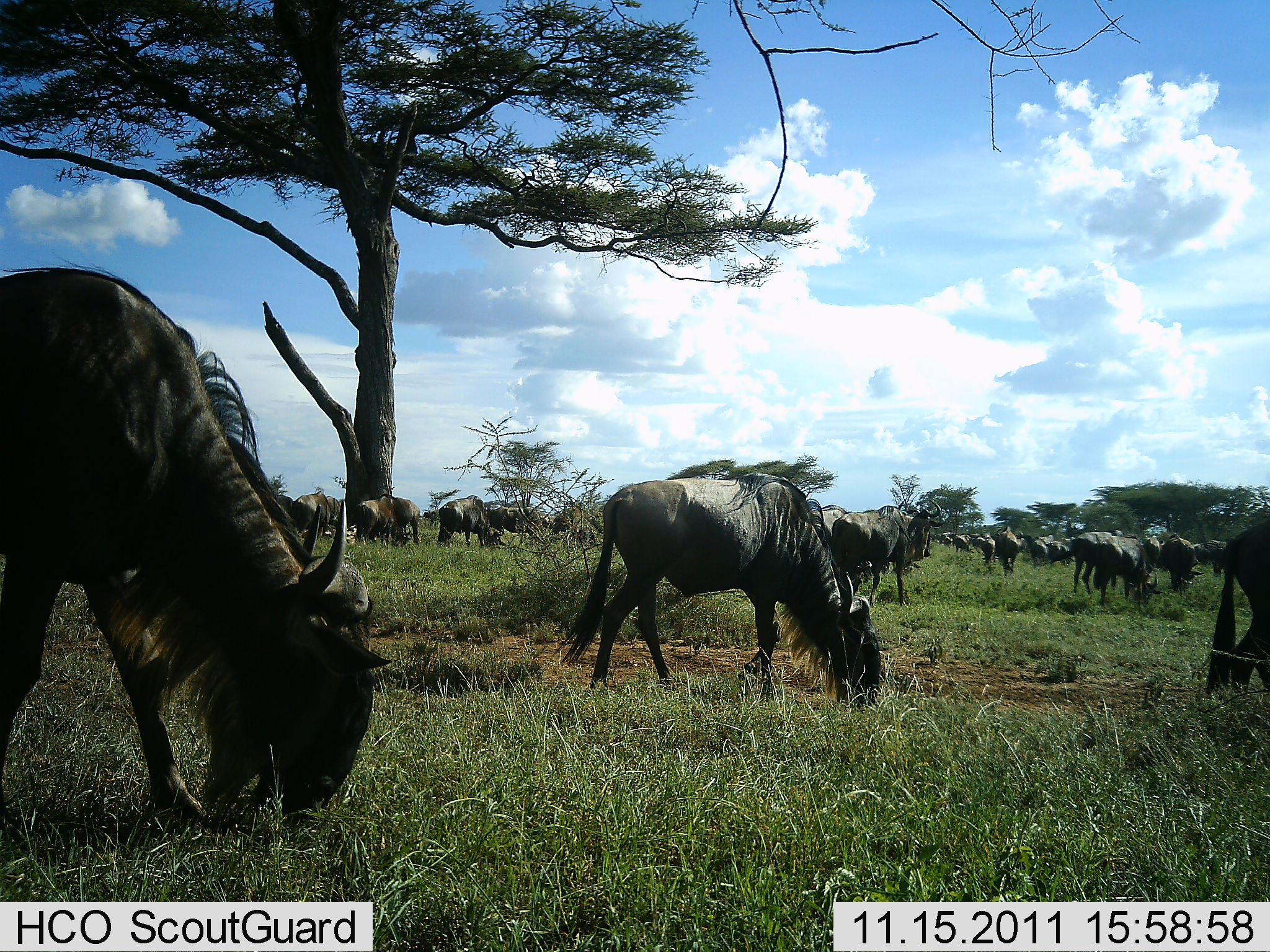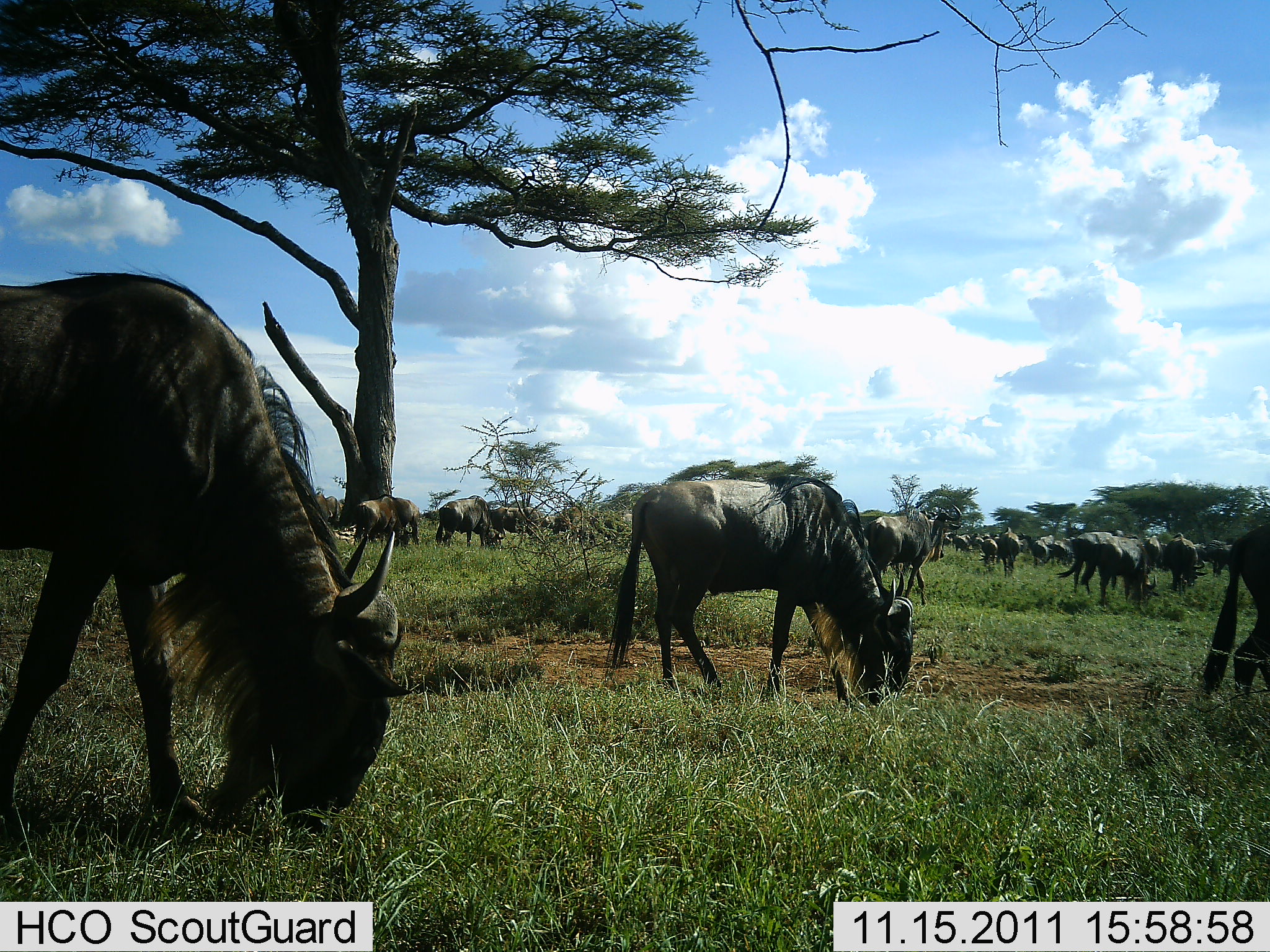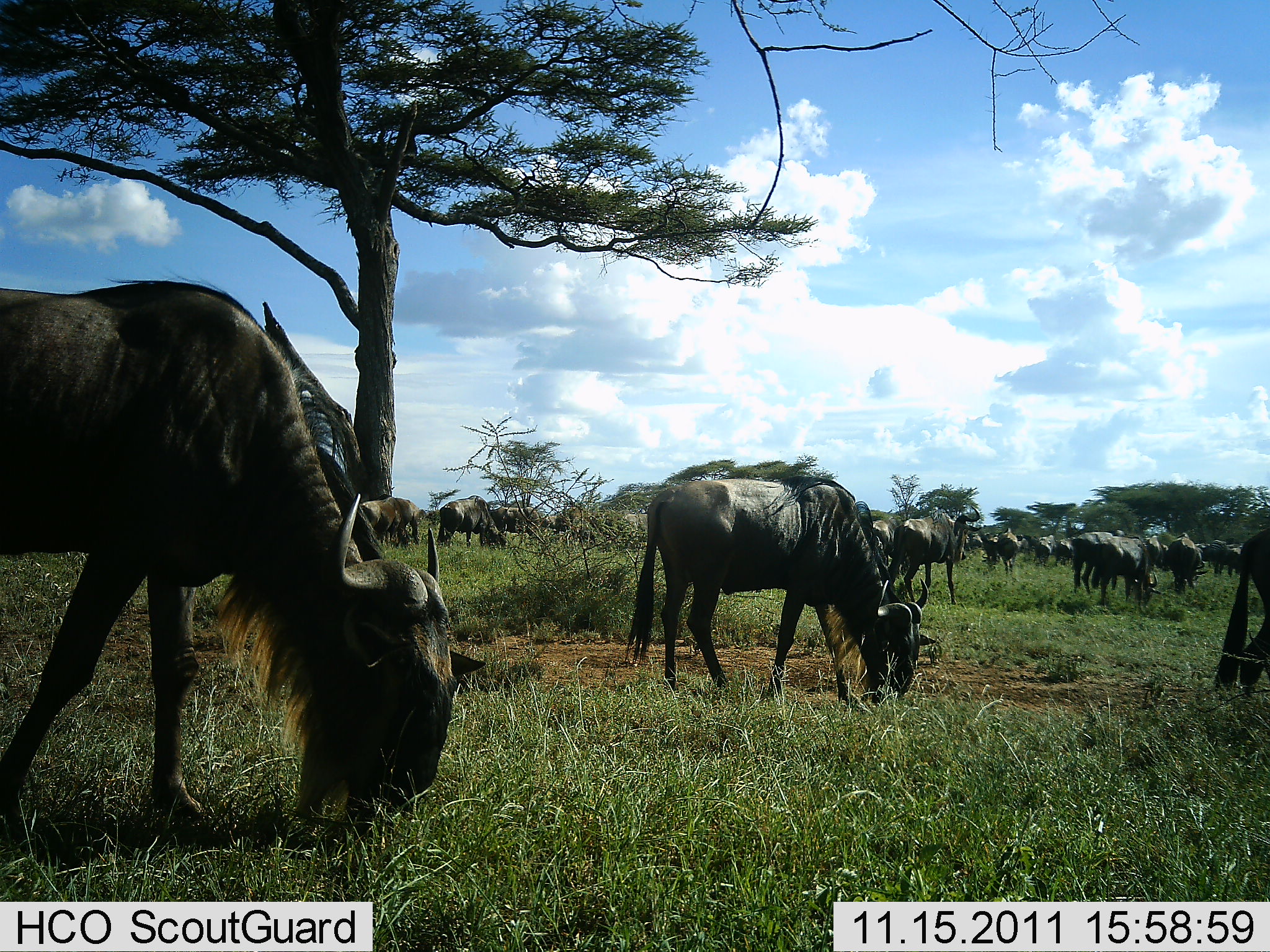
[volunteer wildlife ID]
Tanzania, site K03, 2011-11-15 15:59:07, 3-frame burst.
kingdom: Animalia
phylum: Chordata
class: Mammalia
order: Artiodactyla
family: Bovidae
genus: Connochaetes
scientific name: Connochaetes taurinus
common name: blue wildebeest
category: wildebeest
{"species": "wildebeest (blue wildebeest) (Connochaetes taurinus)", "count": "11-50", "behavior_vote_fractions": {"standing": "12%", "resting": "0%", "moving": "19%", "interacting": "12%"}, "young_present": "0%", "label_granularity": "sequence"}